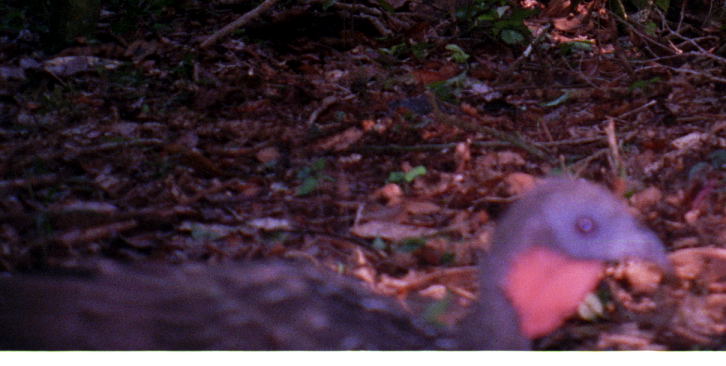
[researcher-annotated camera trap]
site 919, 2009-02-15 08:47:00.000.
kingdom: Animalia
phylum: Chordata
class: Aves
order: Galliformes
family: Cracidae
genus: Penelope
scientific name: Penelope jacquacu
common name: spix's guan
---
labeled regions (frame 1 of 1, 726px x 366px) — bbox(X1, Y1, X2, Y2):
penelope jacquacu: bbox(0, 174, 678, 351)